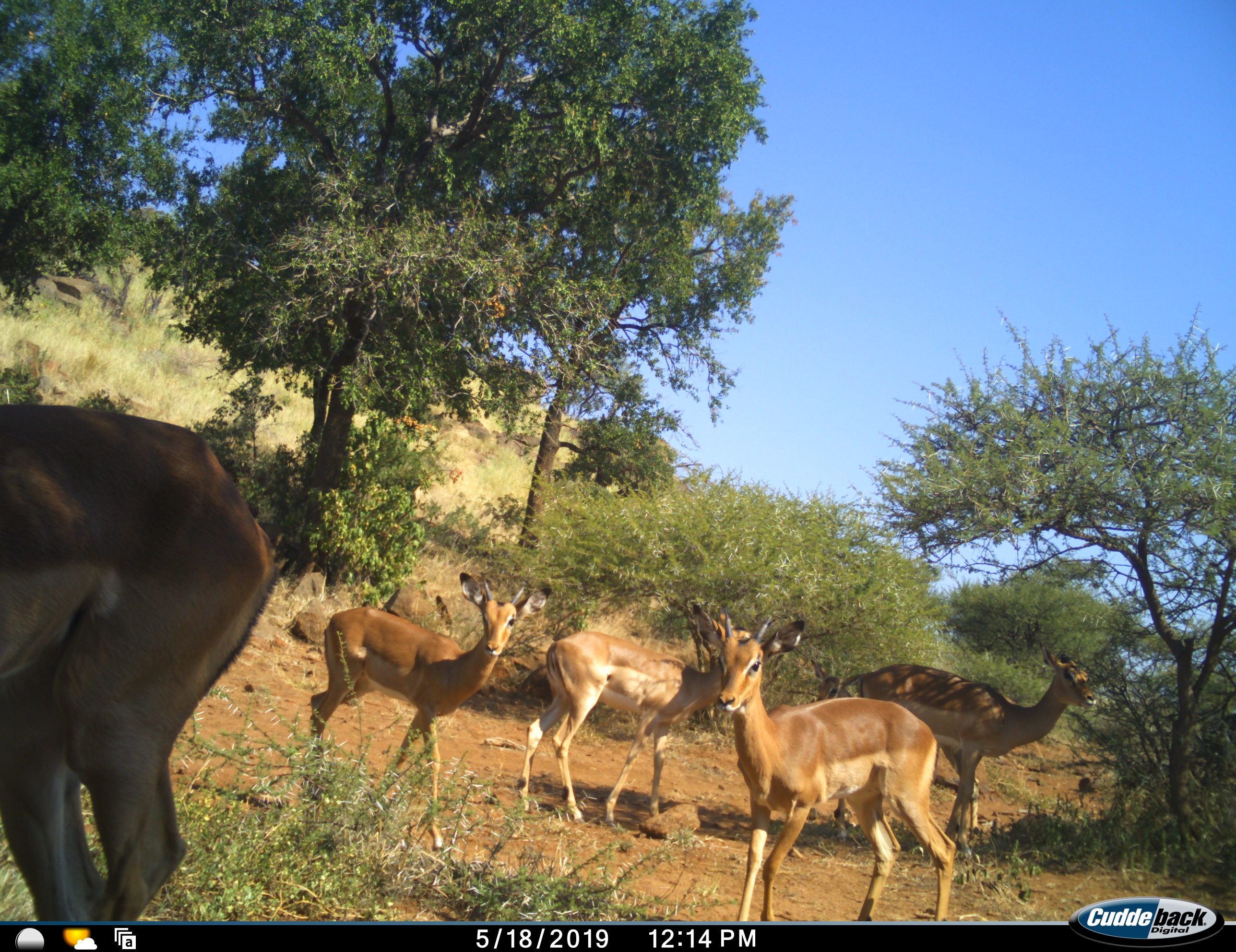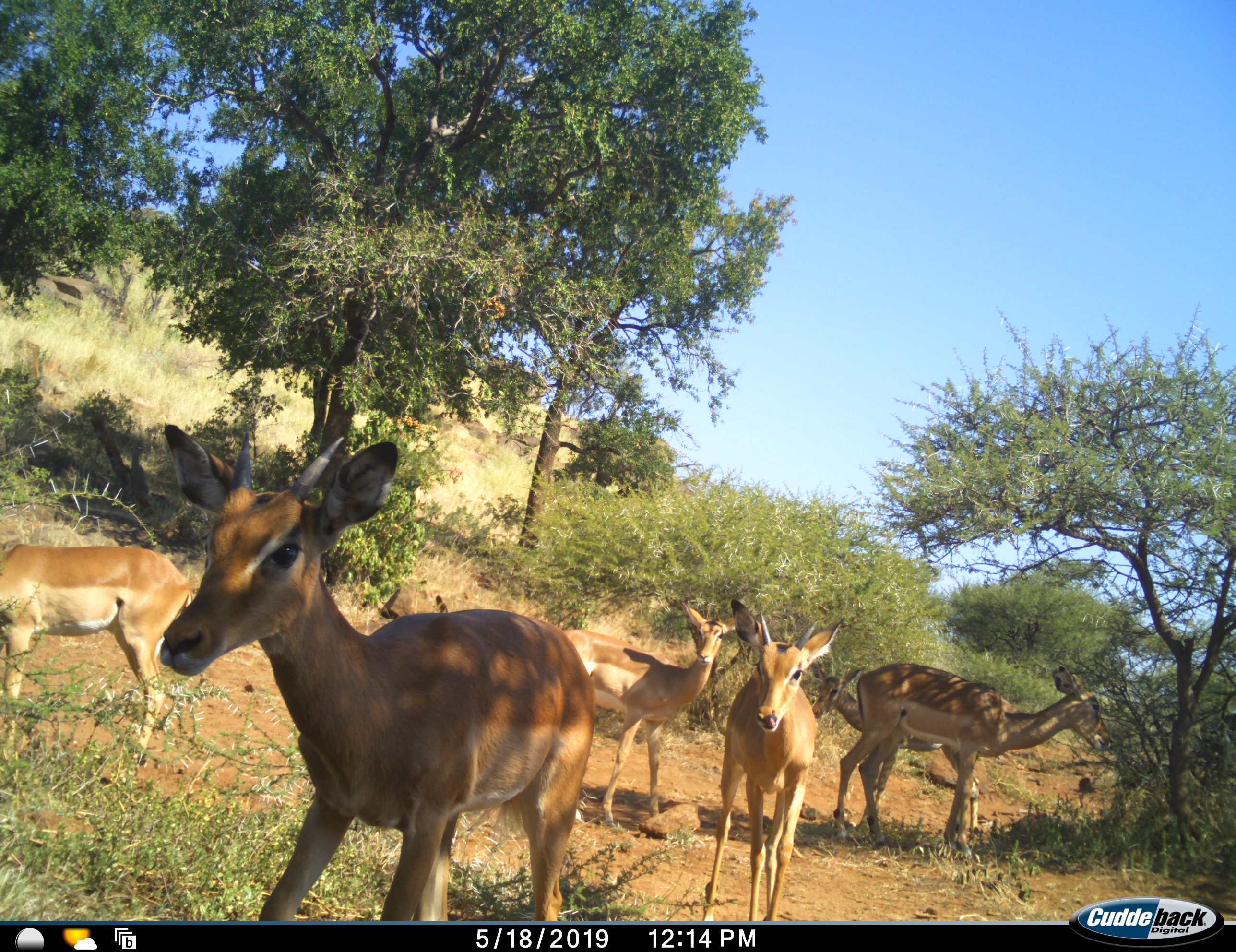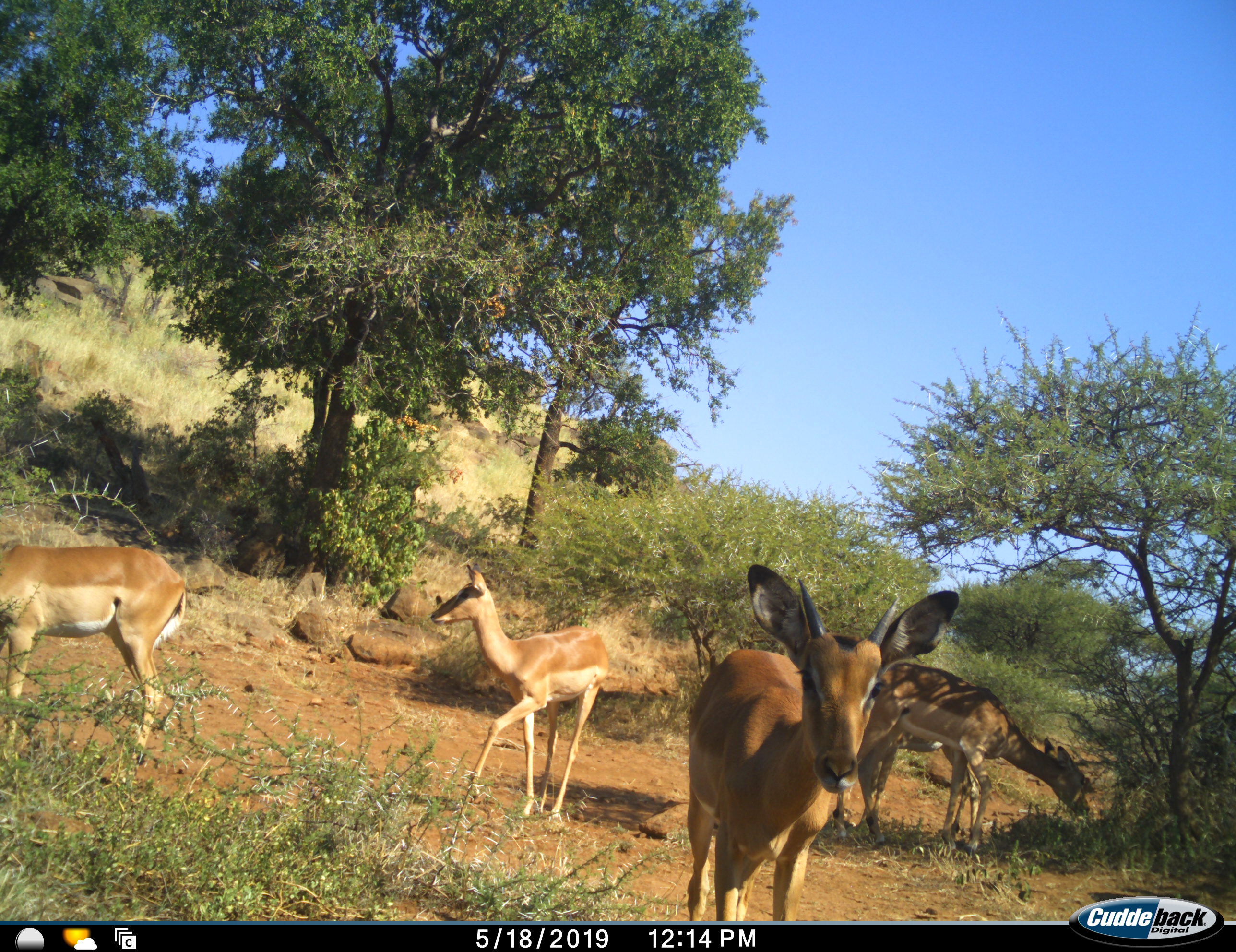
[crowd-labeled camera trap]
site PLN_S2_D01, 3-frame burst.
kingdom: Animalia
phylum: Chordata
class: Mammalia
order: Artiodactyla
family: Bovidae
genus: Aepyceros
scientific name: Aepyceros melampus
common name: impala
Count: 5.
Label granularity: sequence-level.